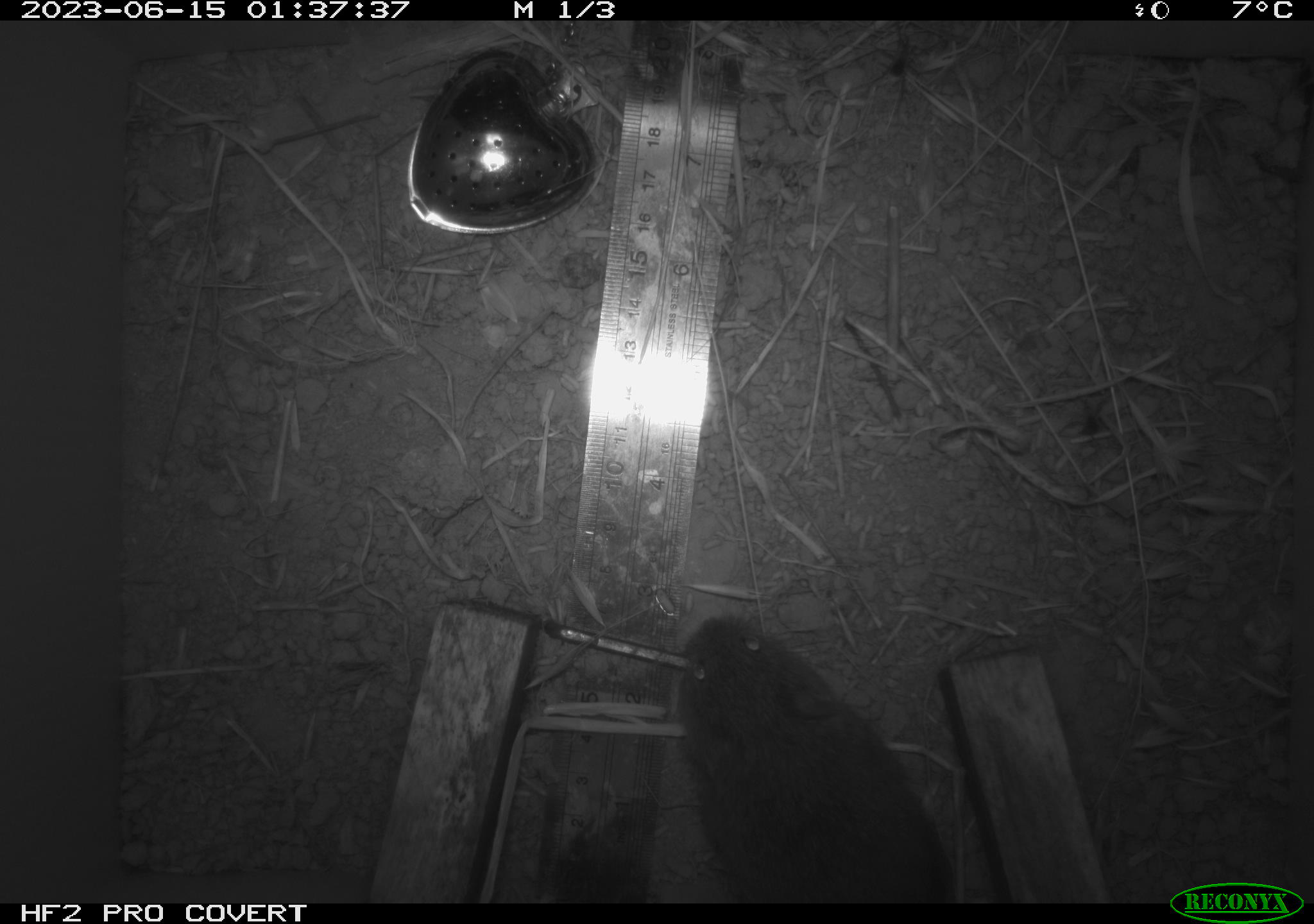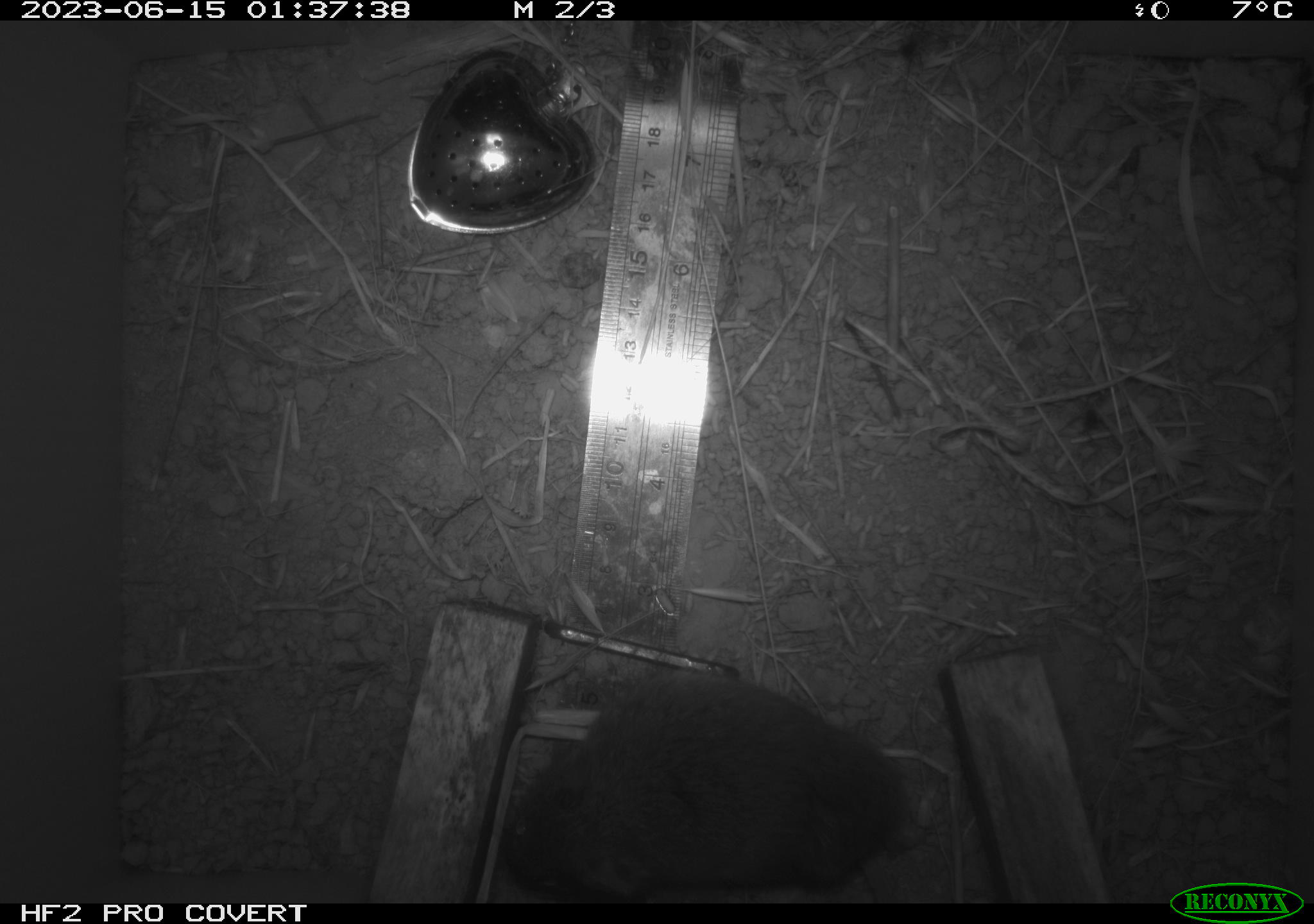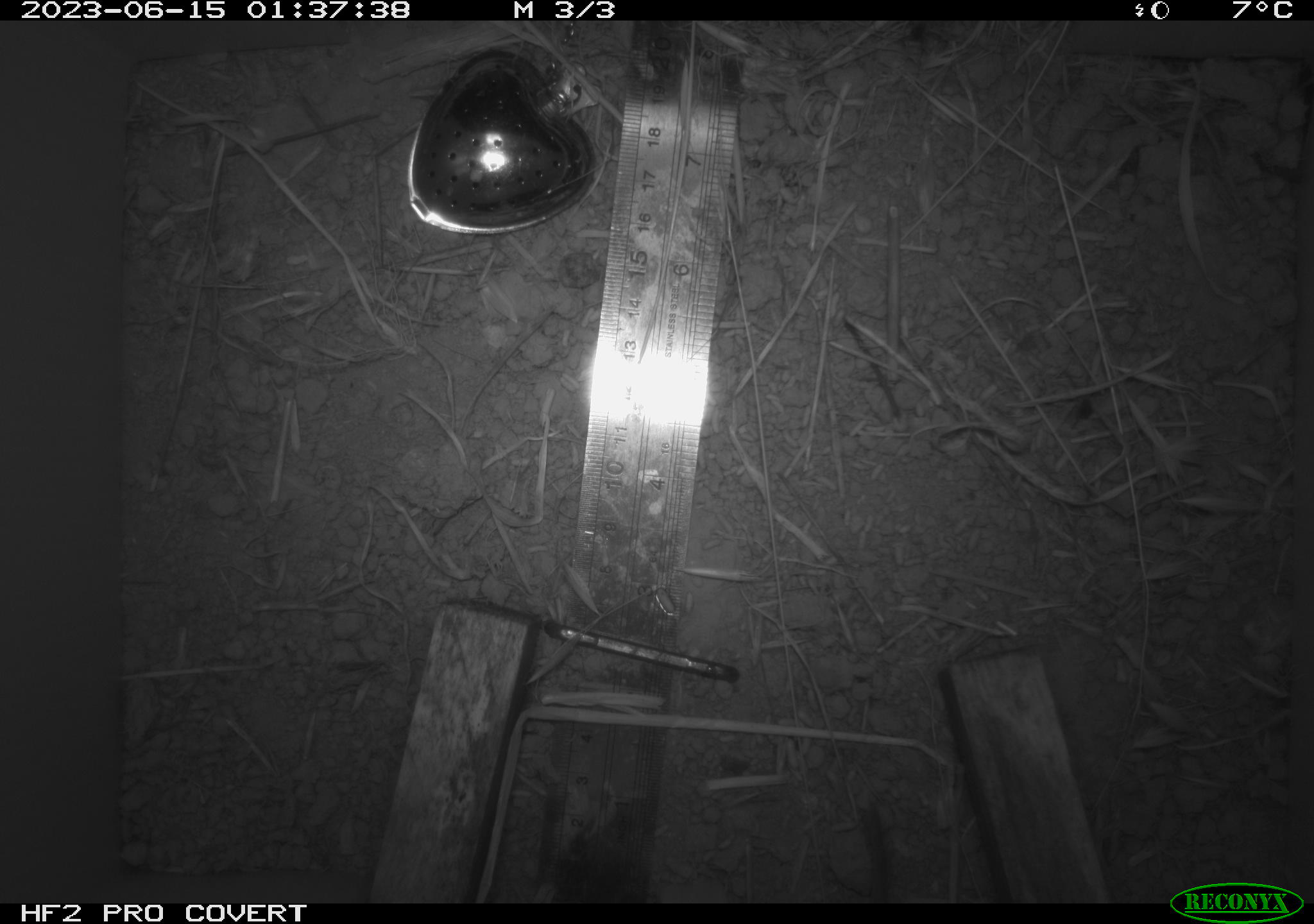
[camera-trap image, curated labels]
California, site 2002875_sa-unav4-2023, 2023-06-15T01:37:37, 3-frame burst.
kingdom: Animalia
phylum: Chordata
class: Mammalia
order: Rodentia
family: Cricetidae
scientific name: Arvicolinae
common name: voles, lemmings, and muskrats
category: arvicolinae subfamily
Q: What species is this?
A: Arvicolinae subfamily (voles, lemmings, and muskrats) (Arvicolinae).